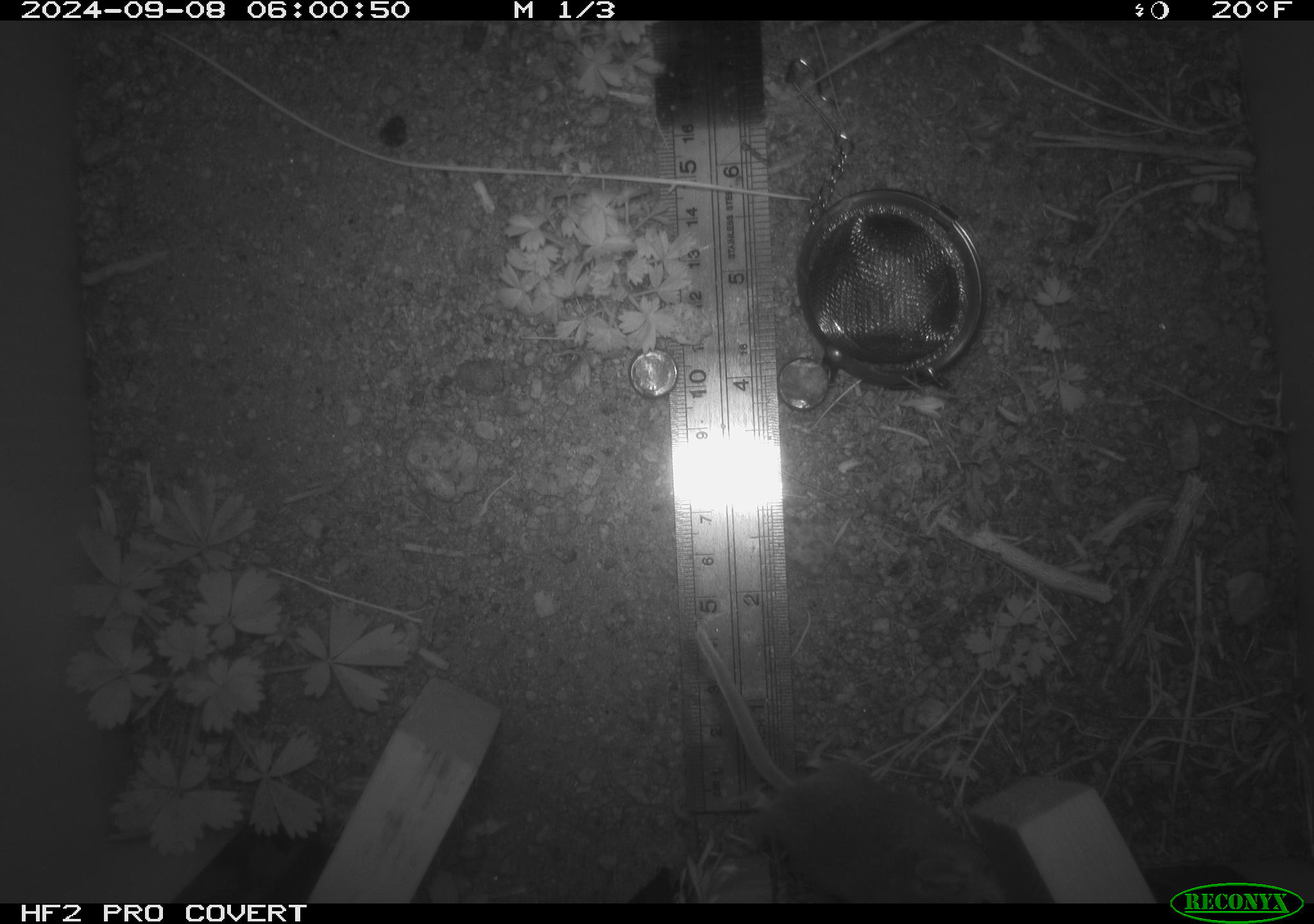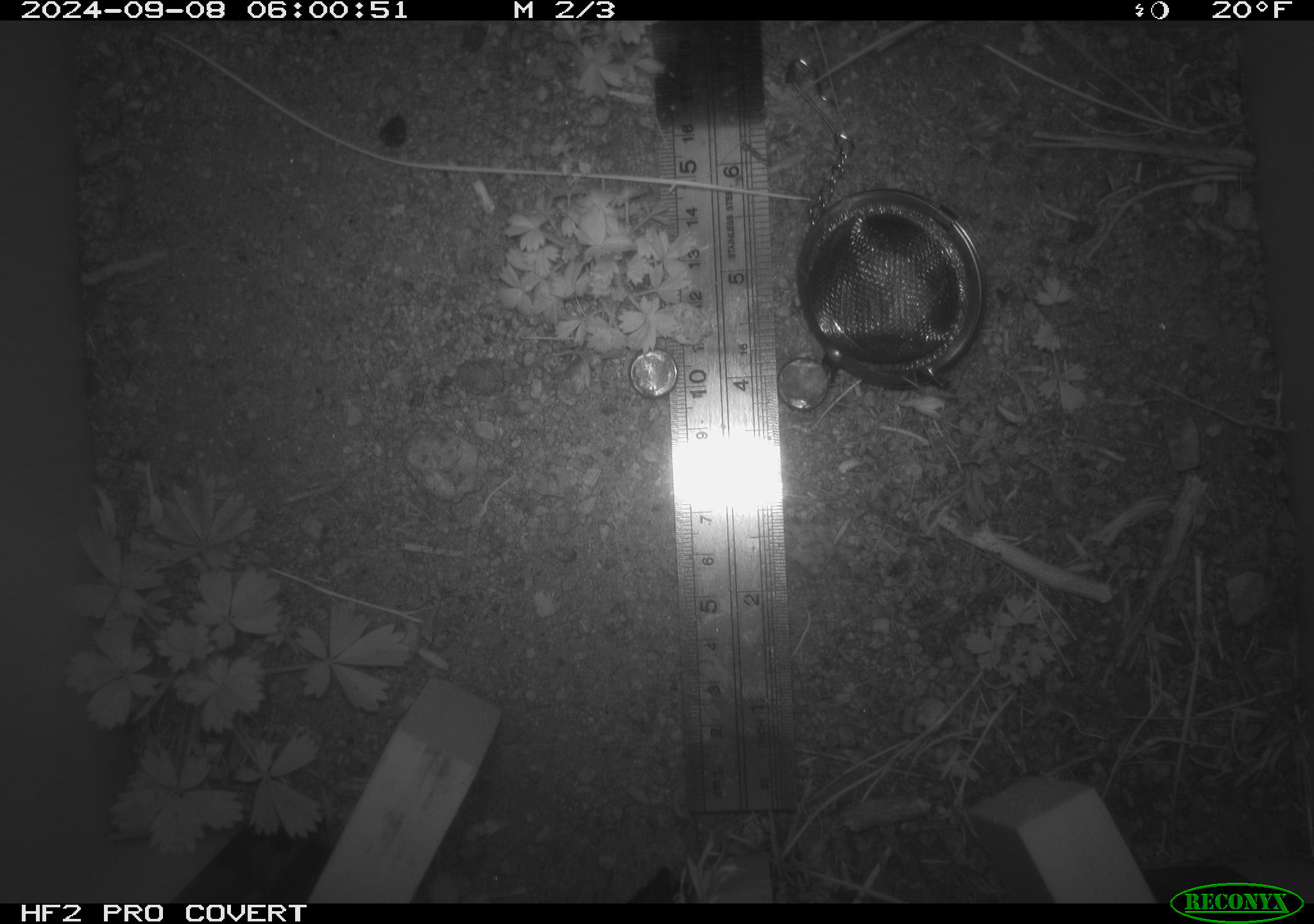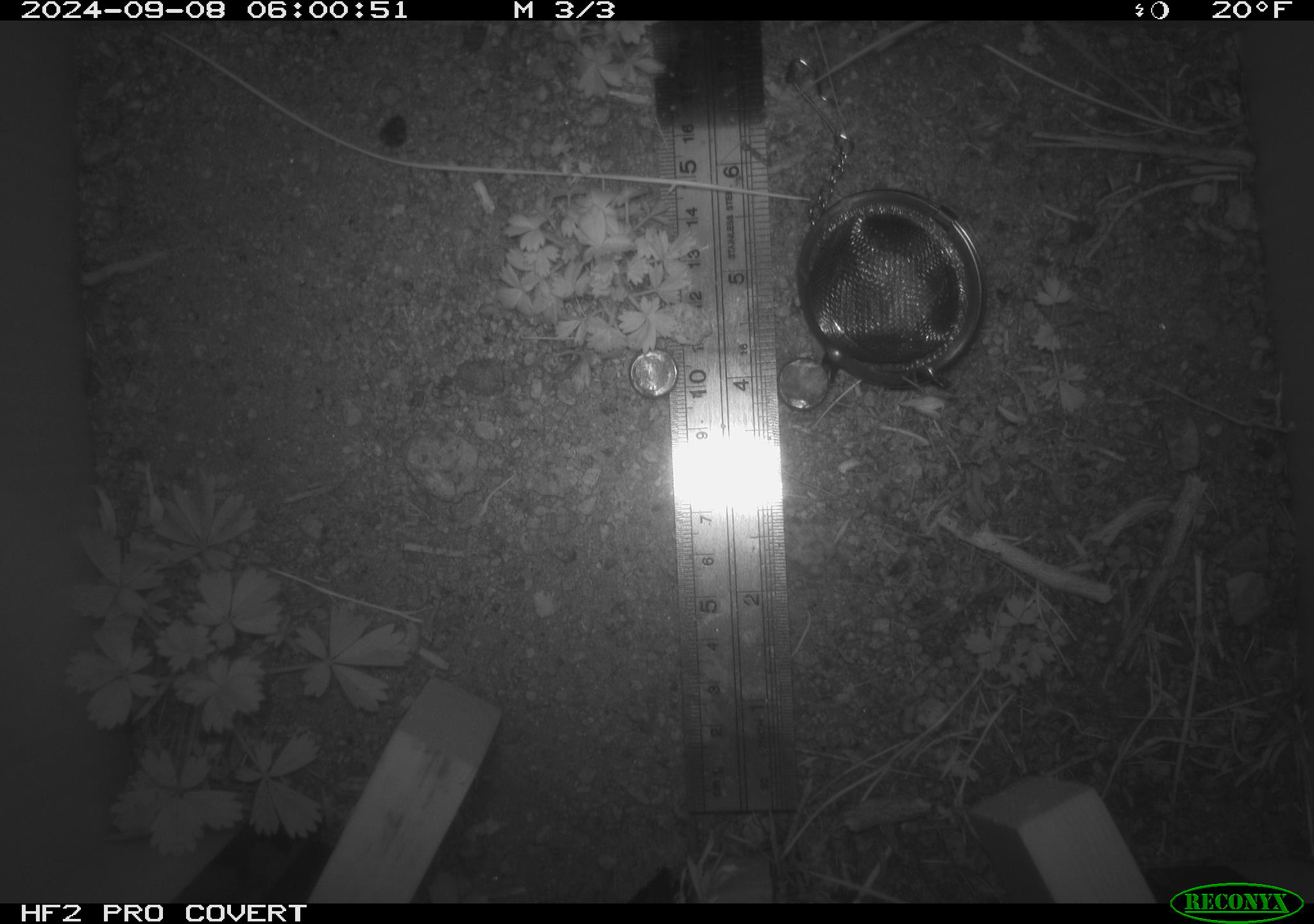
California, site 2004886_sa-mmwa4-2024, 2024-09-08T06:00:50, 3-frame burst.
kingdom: Animalia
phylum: Chordata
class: Mammalia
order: Rodentia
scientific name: Rodentia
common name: mouse species